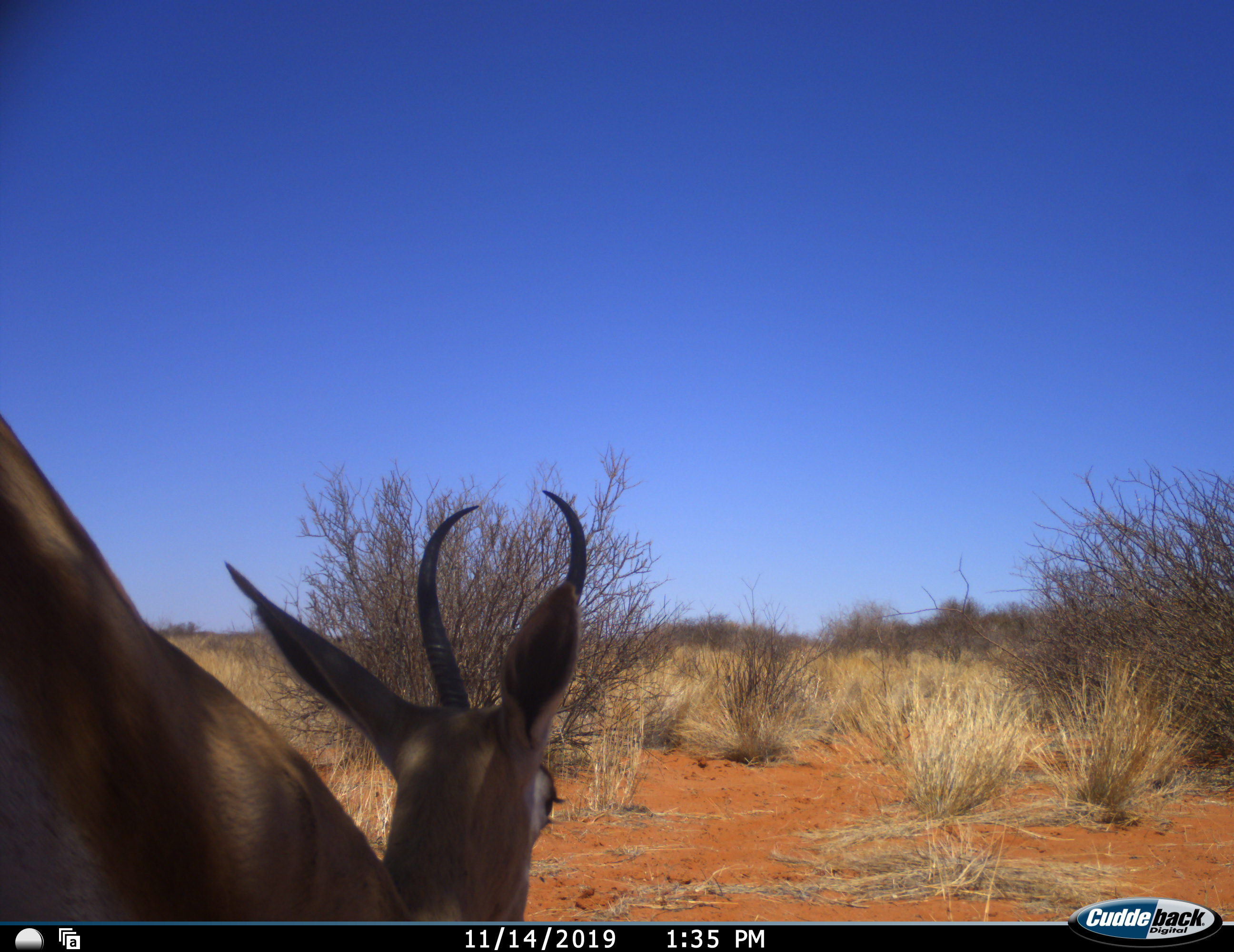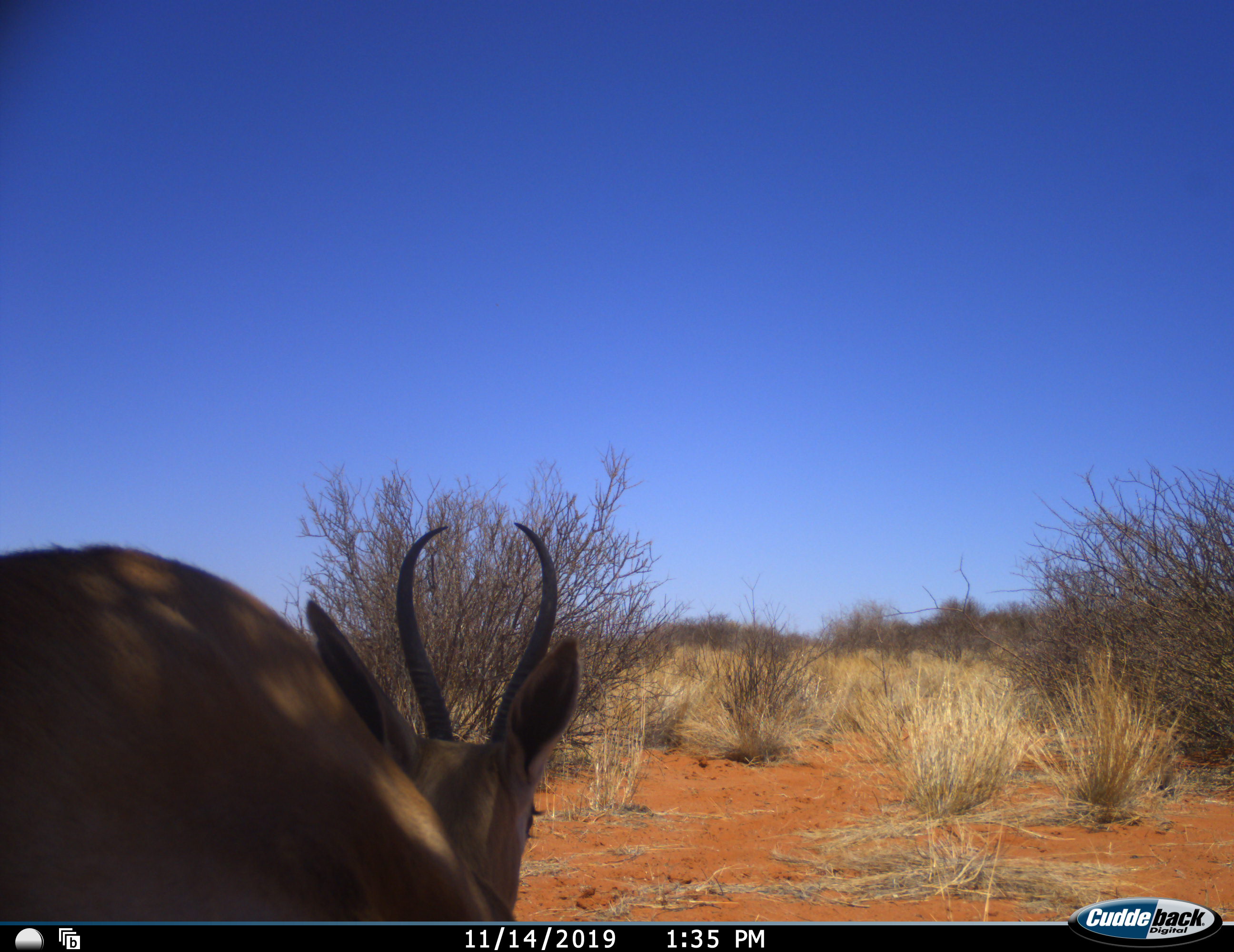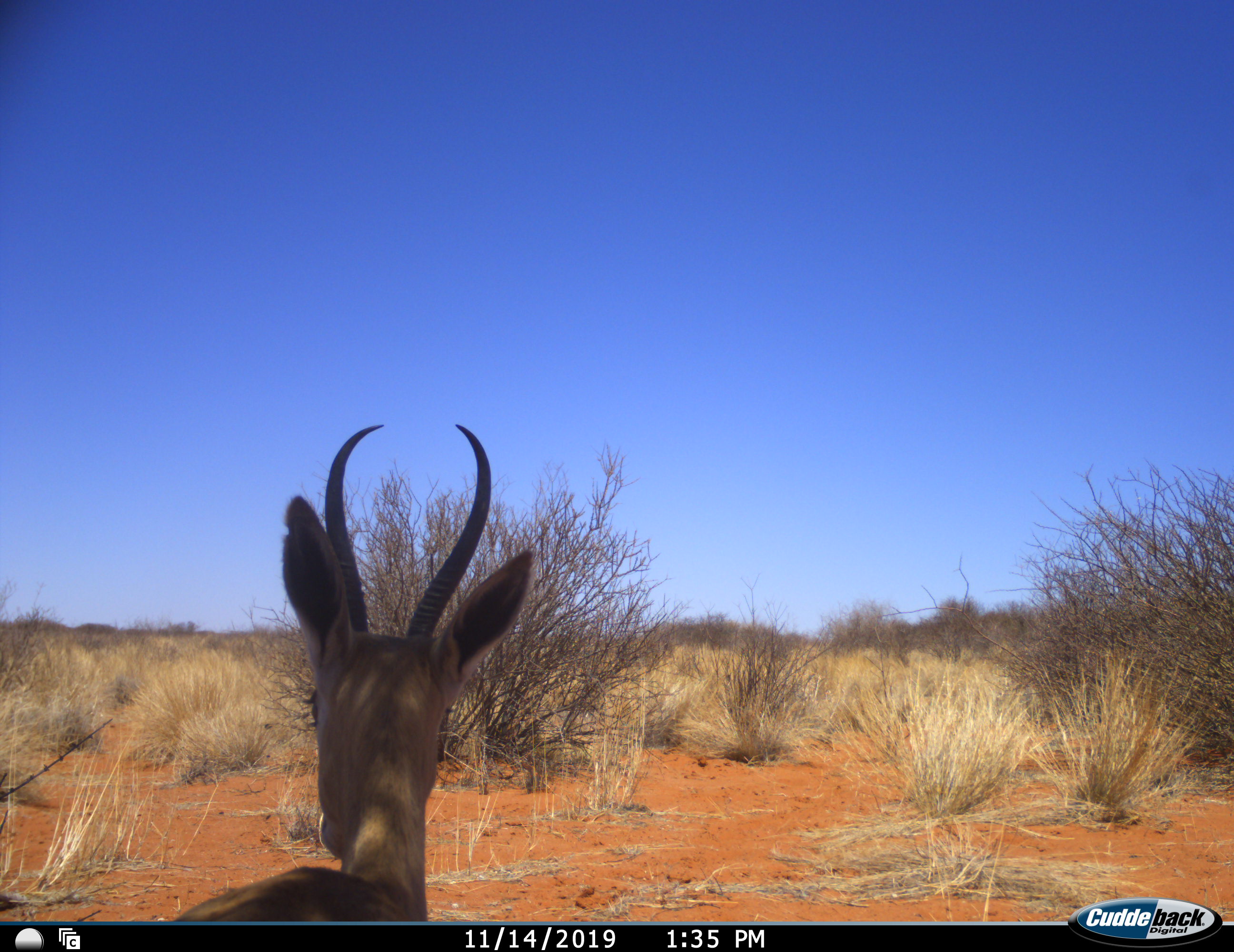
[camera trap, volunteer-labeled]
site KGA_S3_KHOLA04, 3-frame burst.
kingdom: Animalia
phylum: Chordata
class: Mammalia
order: Artiodactyla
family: Bovidae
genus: Antidorcas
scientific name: Antidorcas marsupialis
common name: springbok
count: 1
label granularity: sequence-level